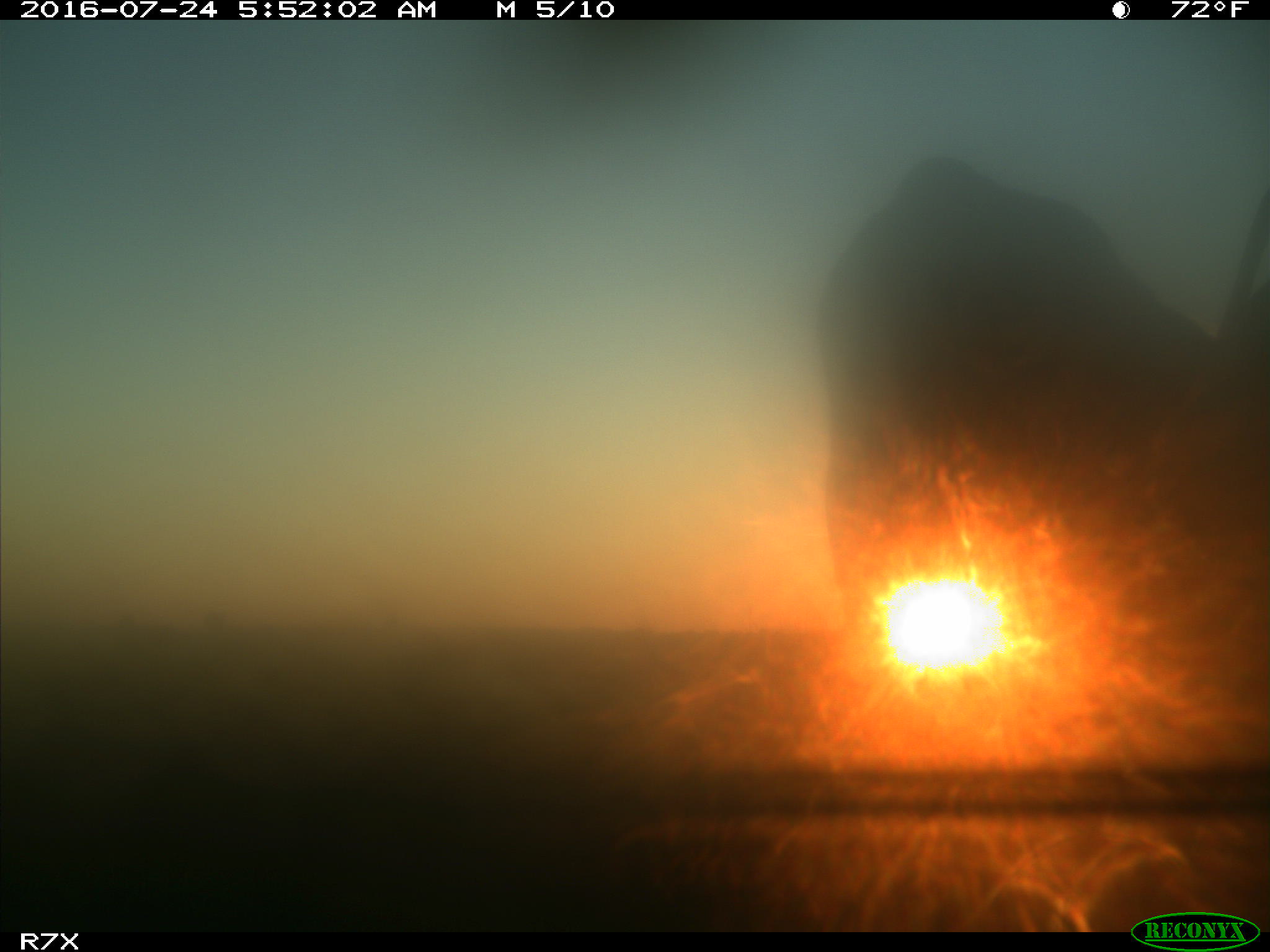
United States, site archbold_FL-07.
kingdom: Animalia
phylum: Chordata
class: Mammalia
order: Artiodactyla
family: Bovidae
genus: Bos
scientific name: Bos taurus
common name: domestic cow